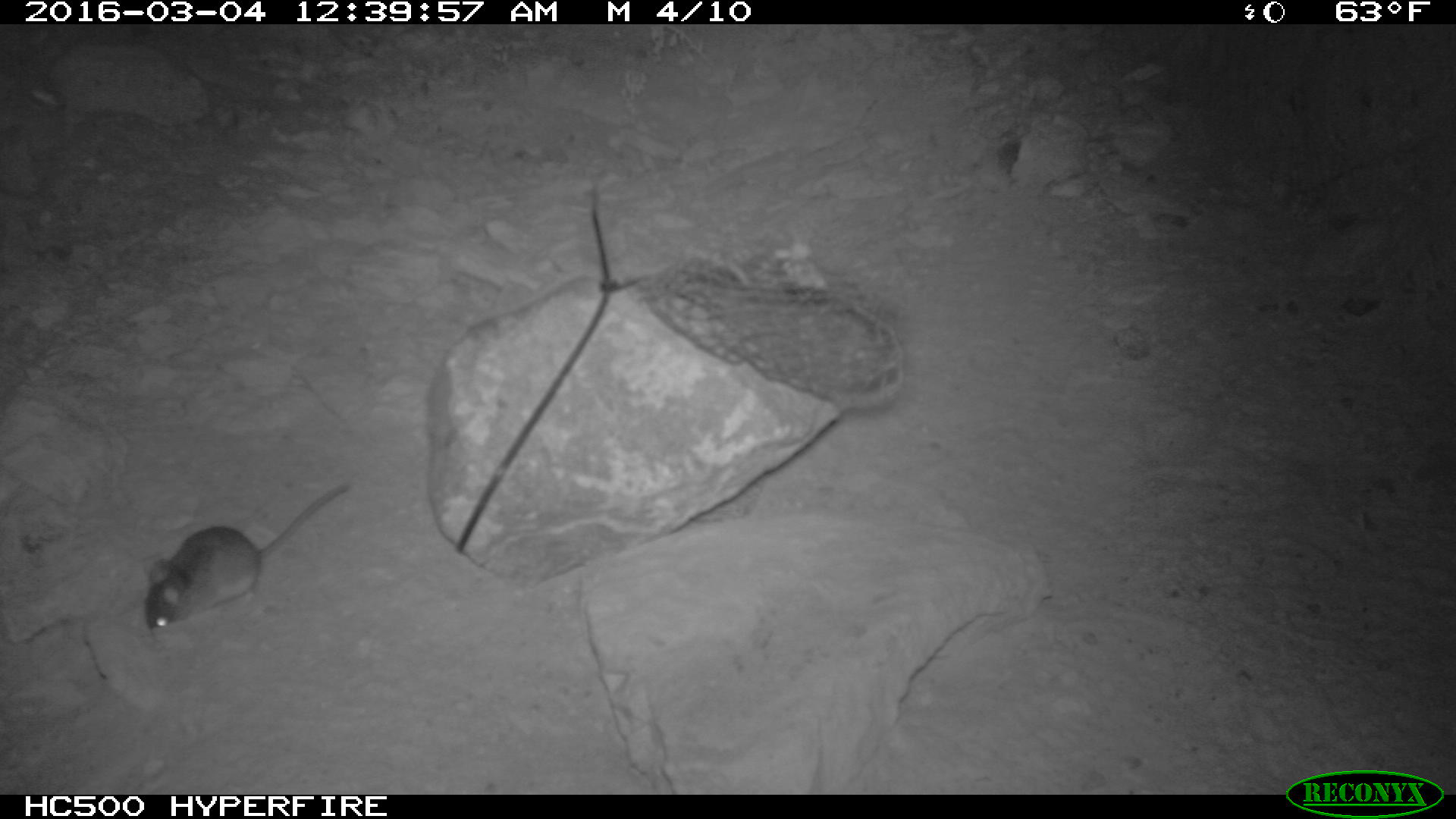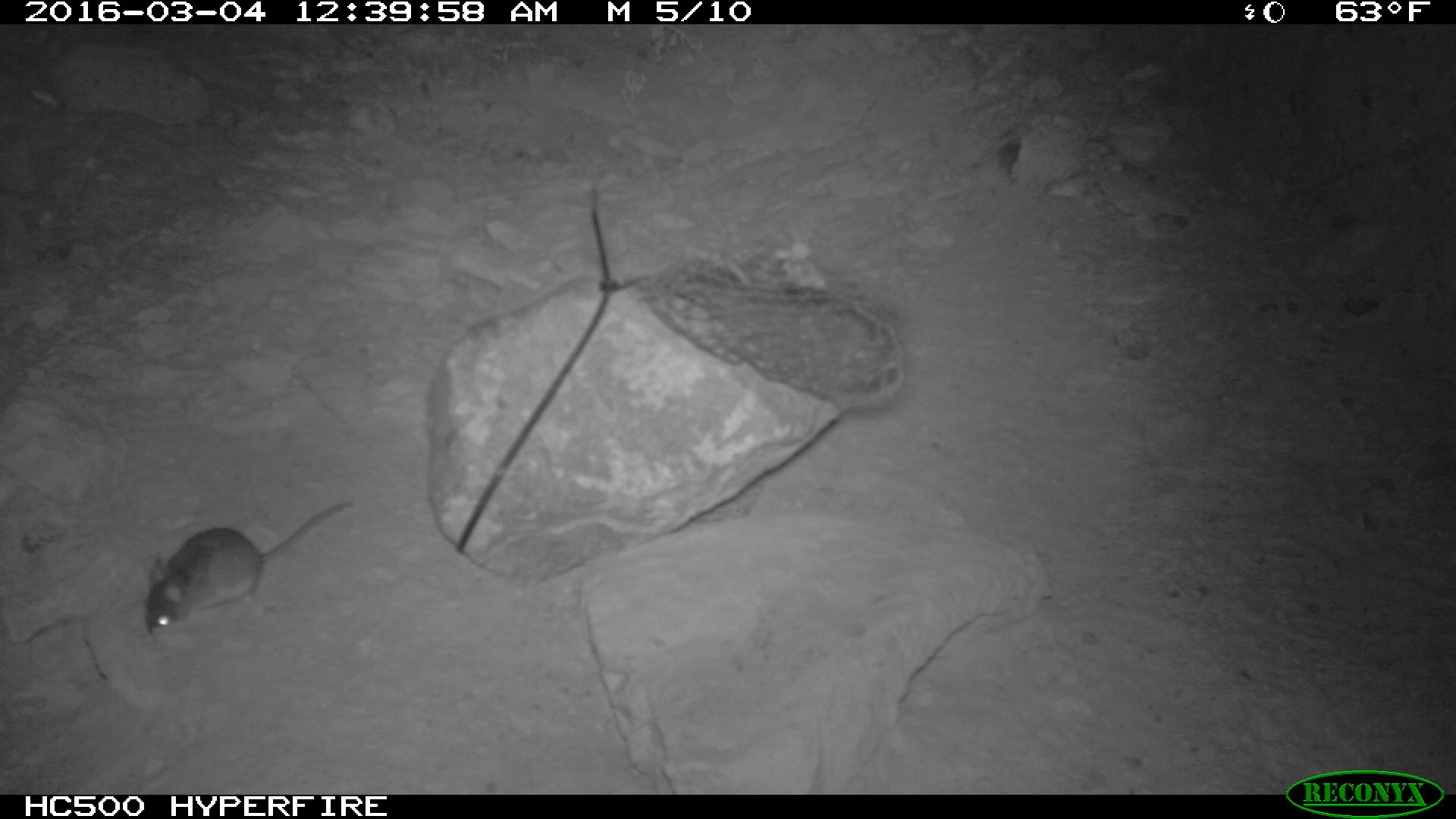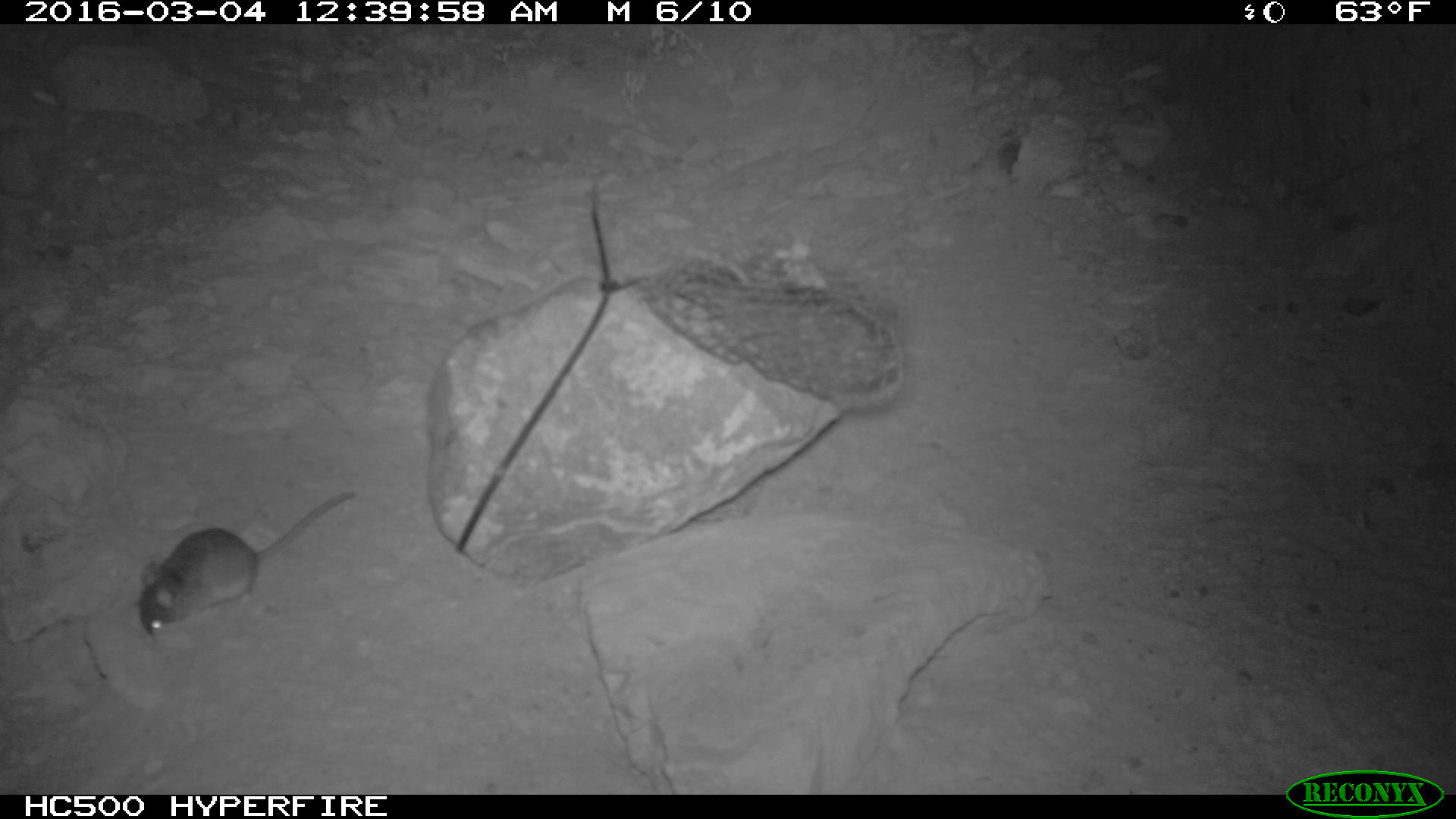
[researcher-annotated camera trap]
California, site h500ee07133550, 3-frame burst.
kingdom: Animalia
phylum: Chordata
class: Mammalia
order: Rodentia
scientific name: Rodentia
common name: rodent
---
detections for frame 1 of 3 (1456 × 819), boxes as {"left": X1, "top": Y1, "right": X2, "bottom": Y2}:
rodent: {"left": 145, "top": 483, "right": 350, "bottom": 629}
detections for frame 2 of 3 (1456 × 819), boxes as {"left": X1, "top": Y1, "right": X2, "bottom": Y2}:
rodent: {"left": 140, "top": 497, "right": 353, "bottom": 635}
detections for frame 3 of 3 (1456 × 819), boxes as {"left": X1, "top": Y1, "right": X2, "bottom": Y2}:
rodent: {"left": 139, "top": 490, "right": 355, "bottom": 638}